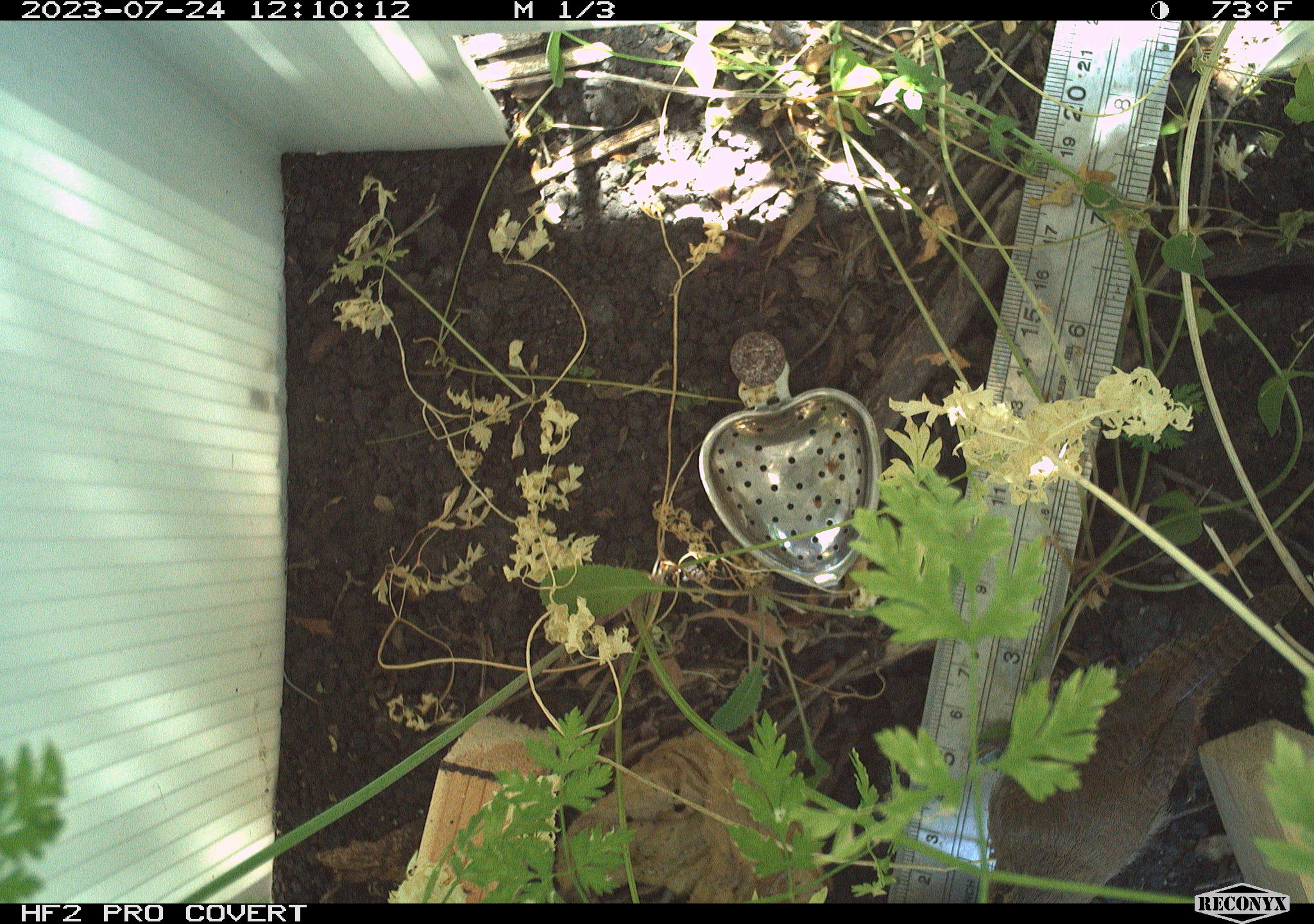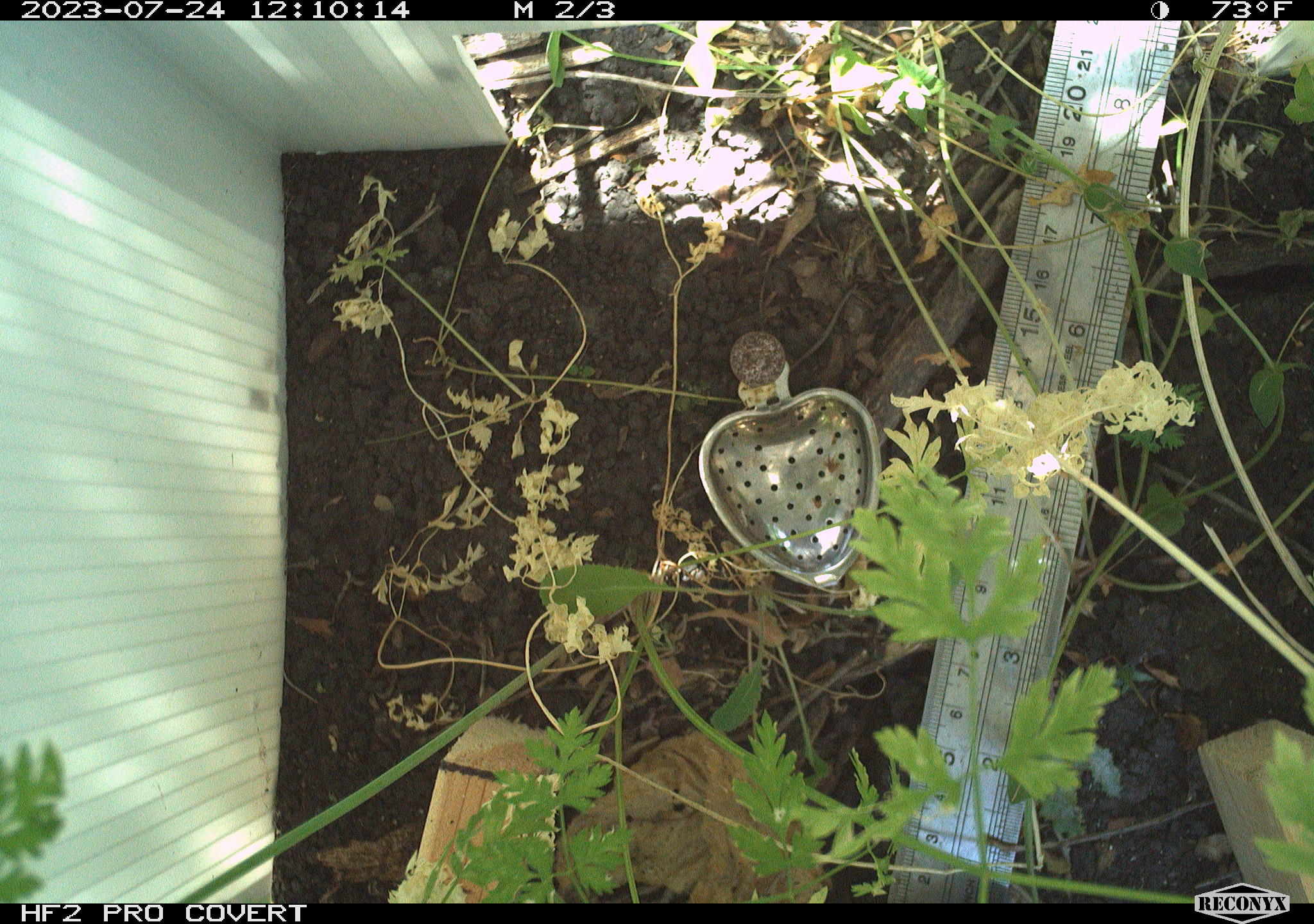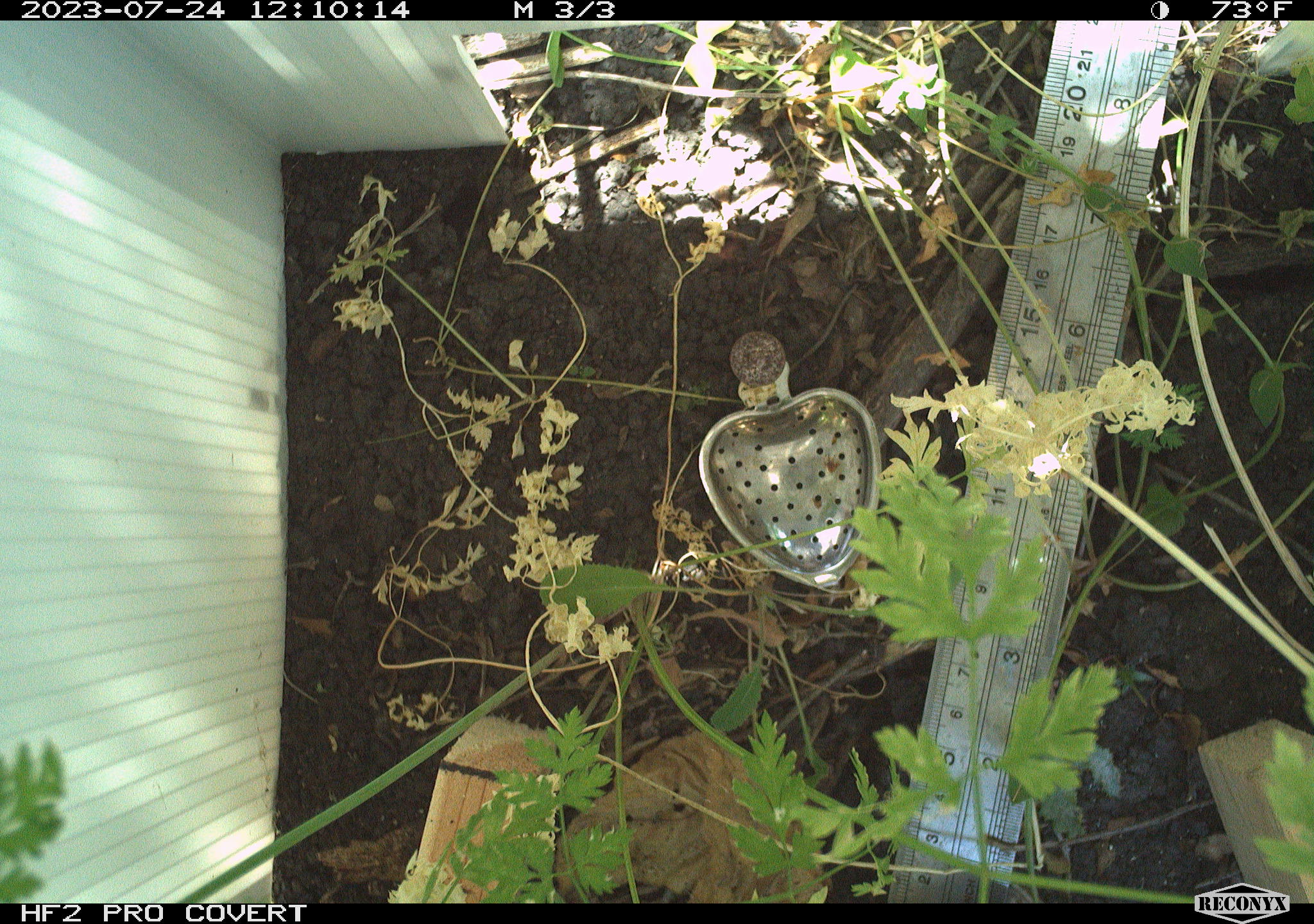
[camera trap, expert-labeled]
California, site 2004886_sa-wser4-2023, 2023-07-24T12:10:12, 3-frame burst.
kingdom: Animalia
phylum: Chordata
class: Aves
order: Passeriformes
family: Troglodytidae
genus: Thryomanes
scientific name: Thryomanes bewickii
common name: bewick's wren